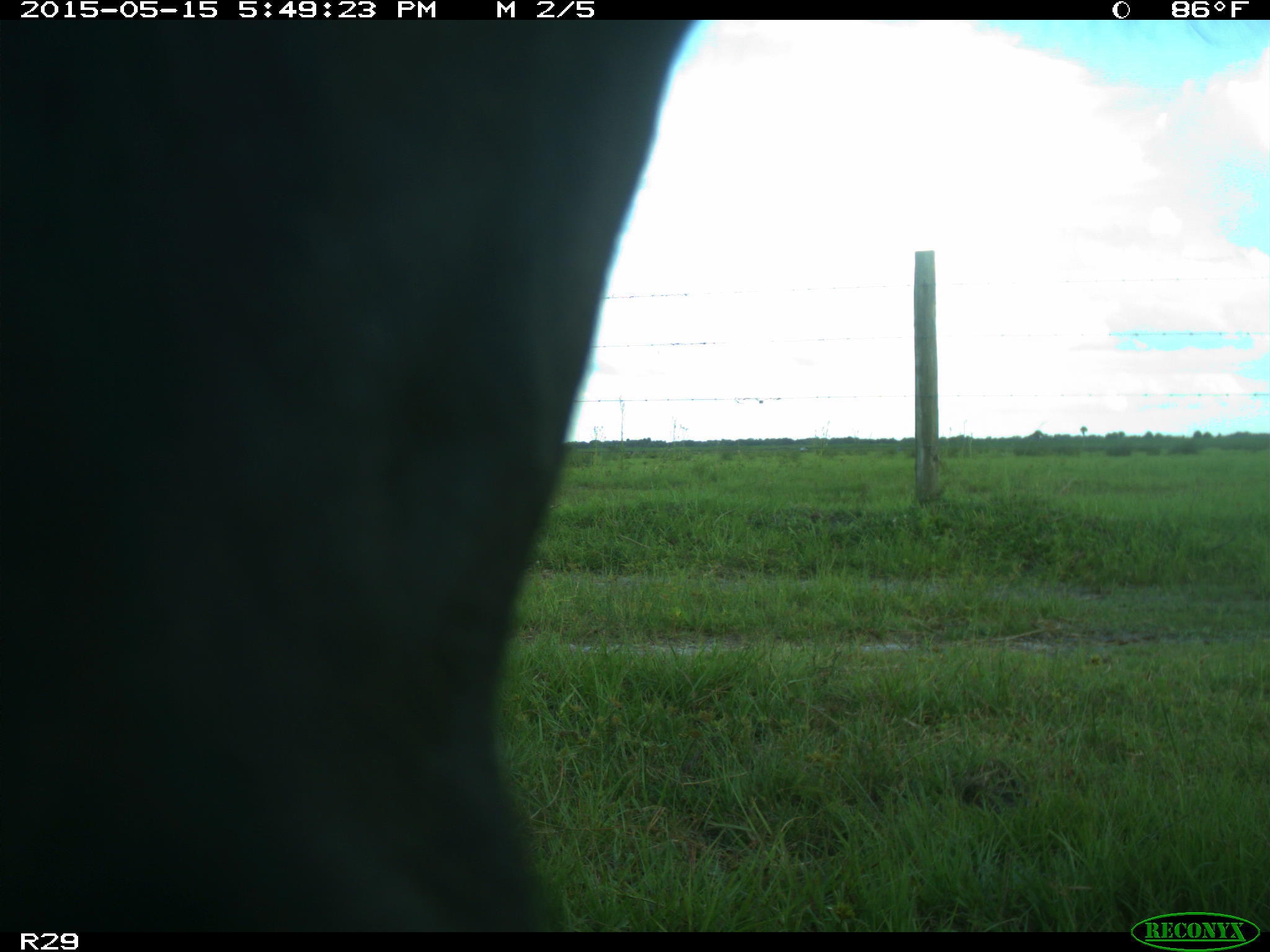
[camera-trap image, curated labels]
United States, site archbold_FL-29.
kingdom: Animalia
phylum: Chordata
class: Mammalia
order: Artiodactyla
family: Bovidae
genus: Bos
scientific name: Bos taurus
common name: domestic cow